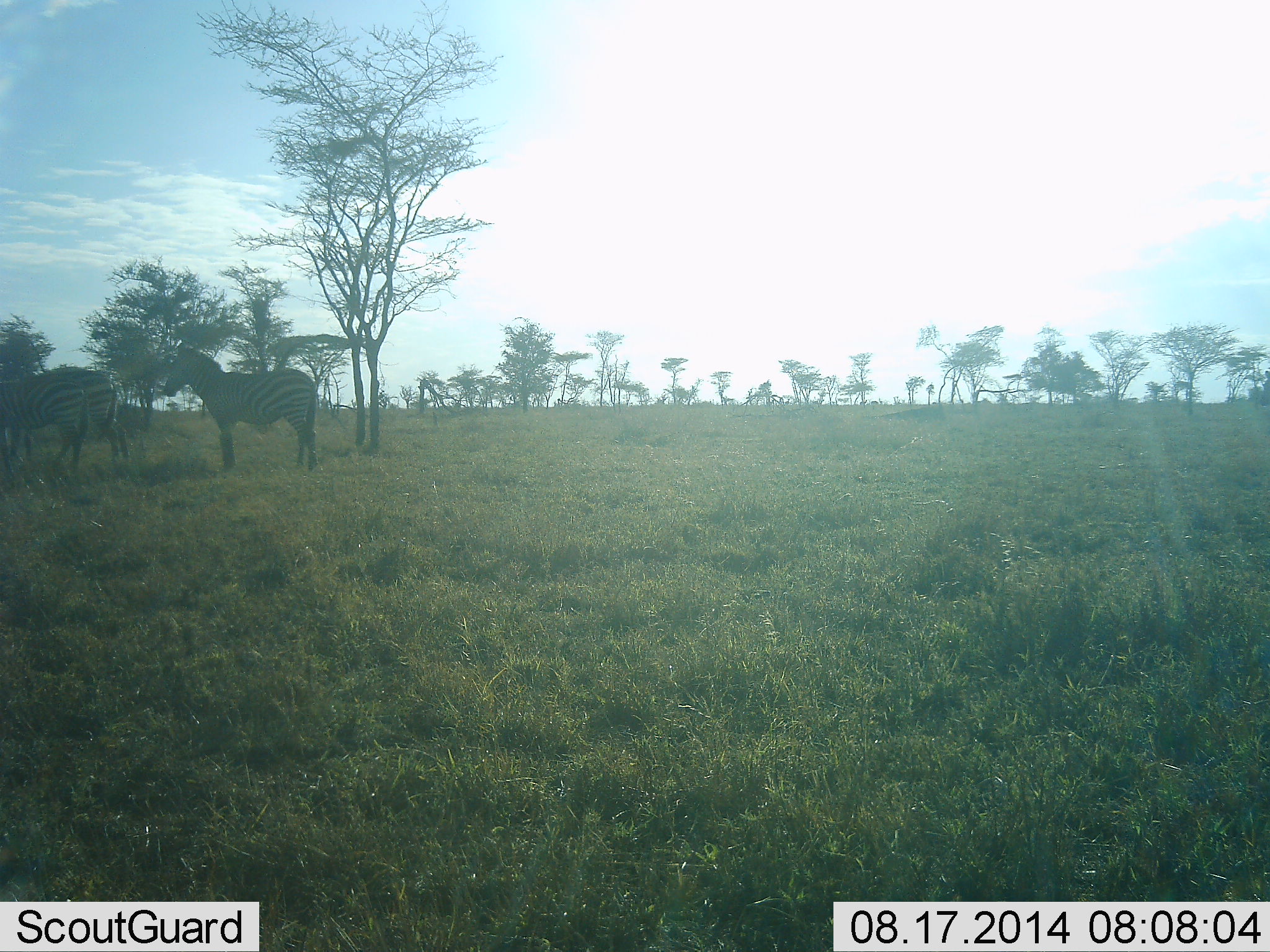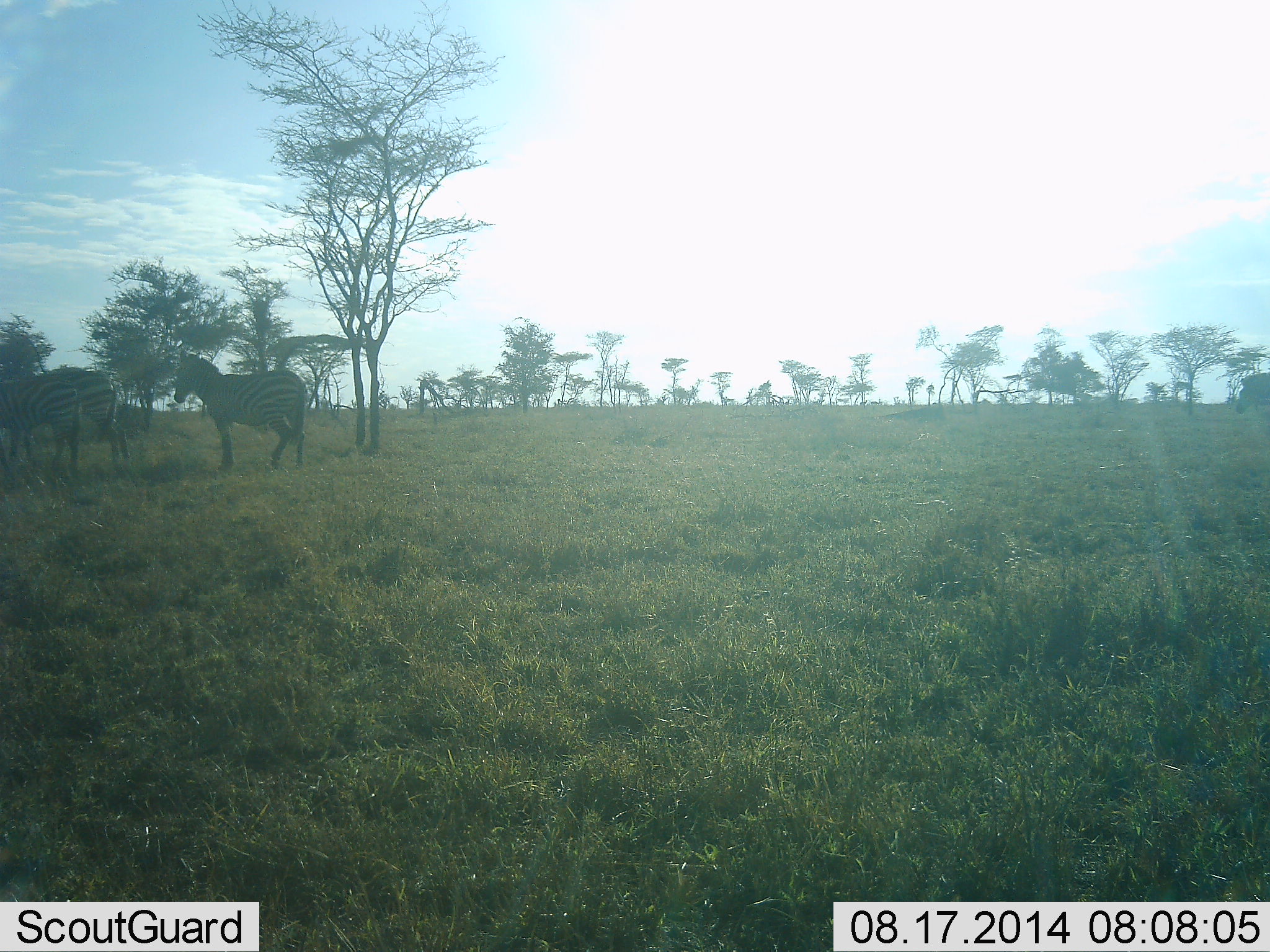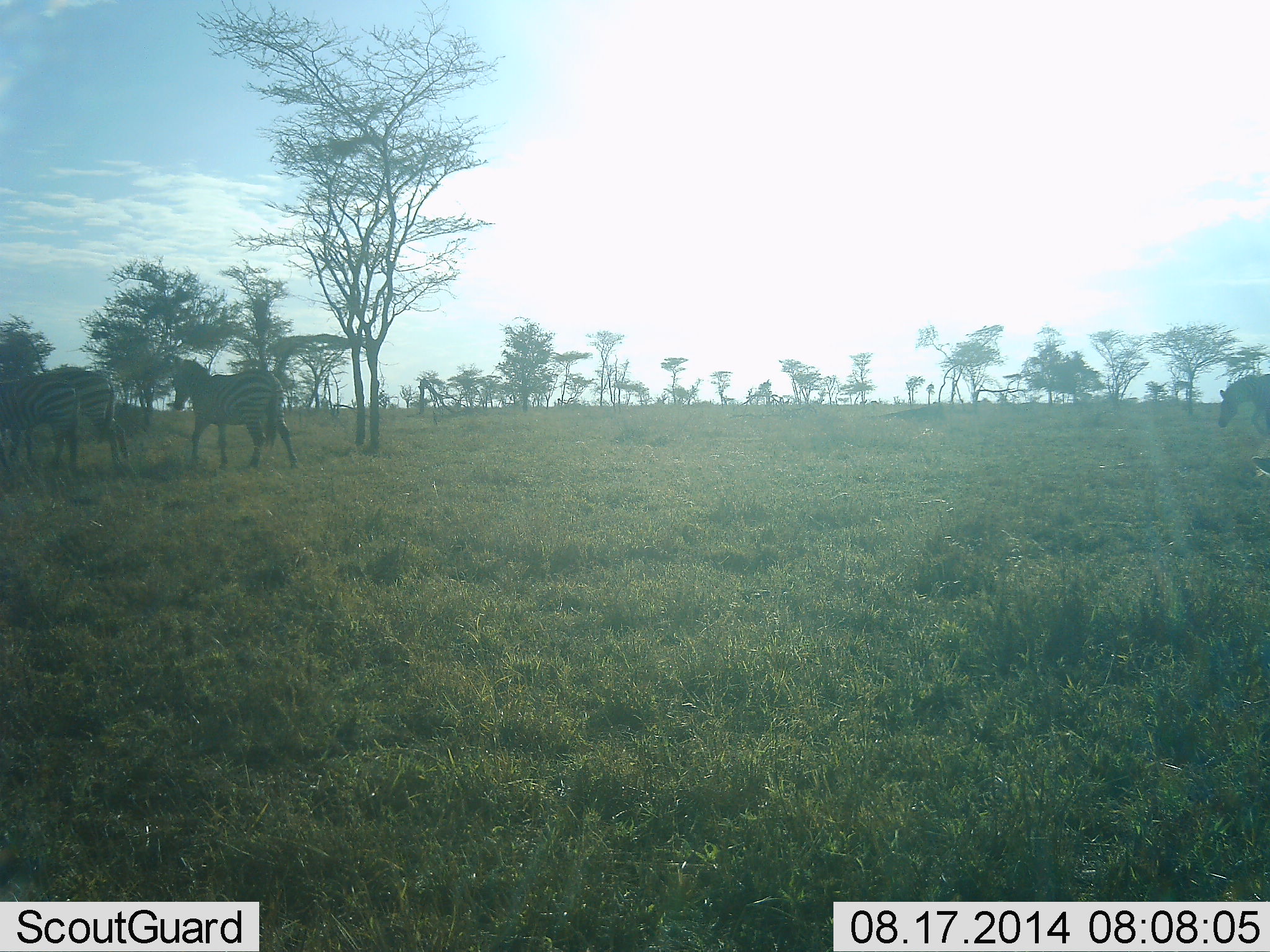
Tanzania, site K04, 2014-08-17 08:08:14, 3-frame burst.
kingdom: Animalia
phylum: Chordata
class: Mammalia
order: Perissodactyla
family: Equidae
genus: Equus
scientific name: Equus quagga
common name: plains zebra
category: zebra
Zebra (plains zebra) (Equus quagga), count 4. Behavior (volunteer vote fractions): standing 80%, resting 0%, moving 80%, interacting 0%. Young present (vote fraction): 10%. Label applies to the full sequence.